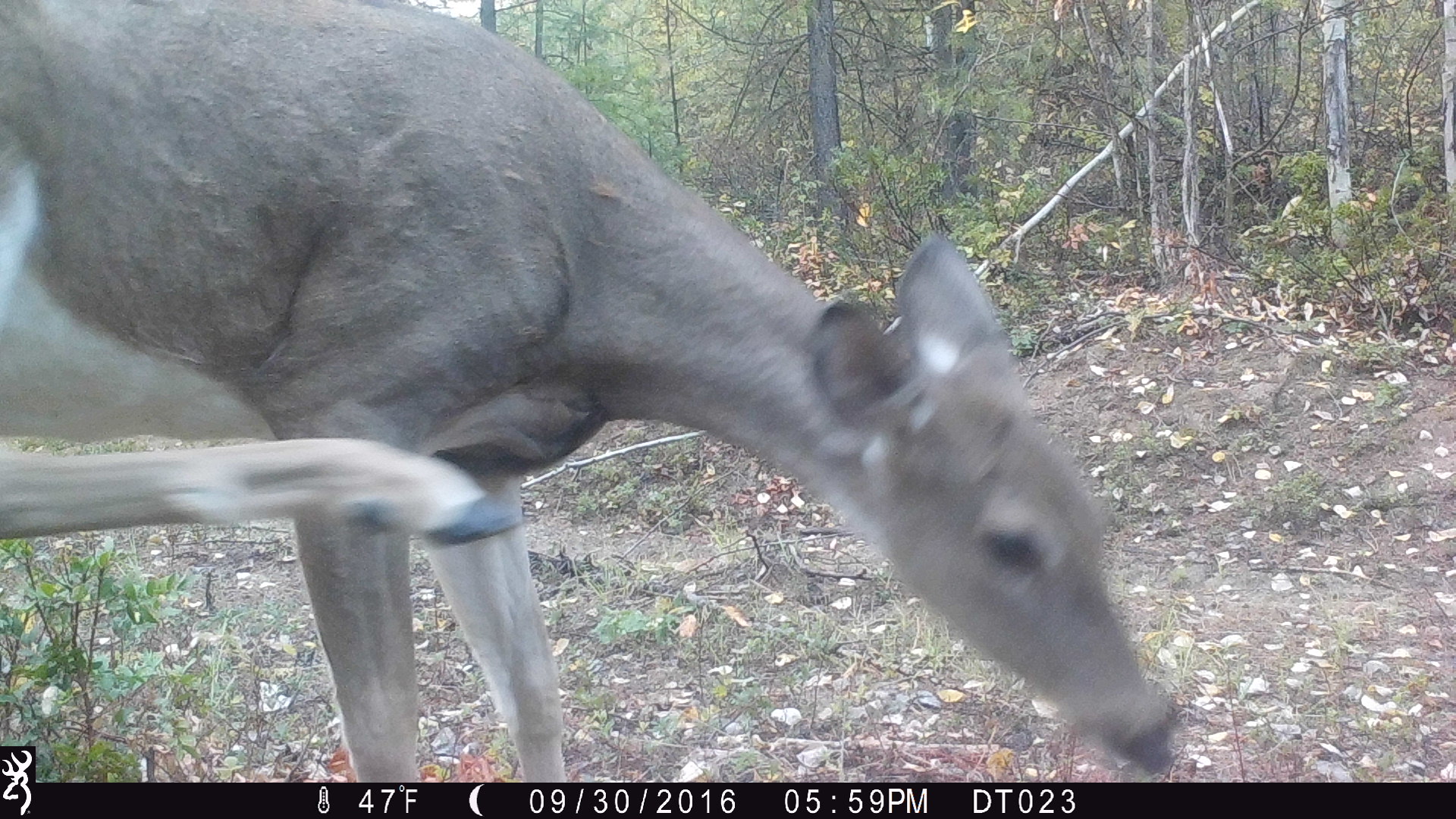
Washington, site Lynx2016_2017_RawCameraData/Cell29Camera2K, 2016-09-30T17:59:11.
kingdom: Animalia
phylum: Chordata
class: Mammalia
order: Artiodactyla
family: Cervidae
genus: Odocoileus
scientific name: Odocoileus virginianus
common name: white-tailed deer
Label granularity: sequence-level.